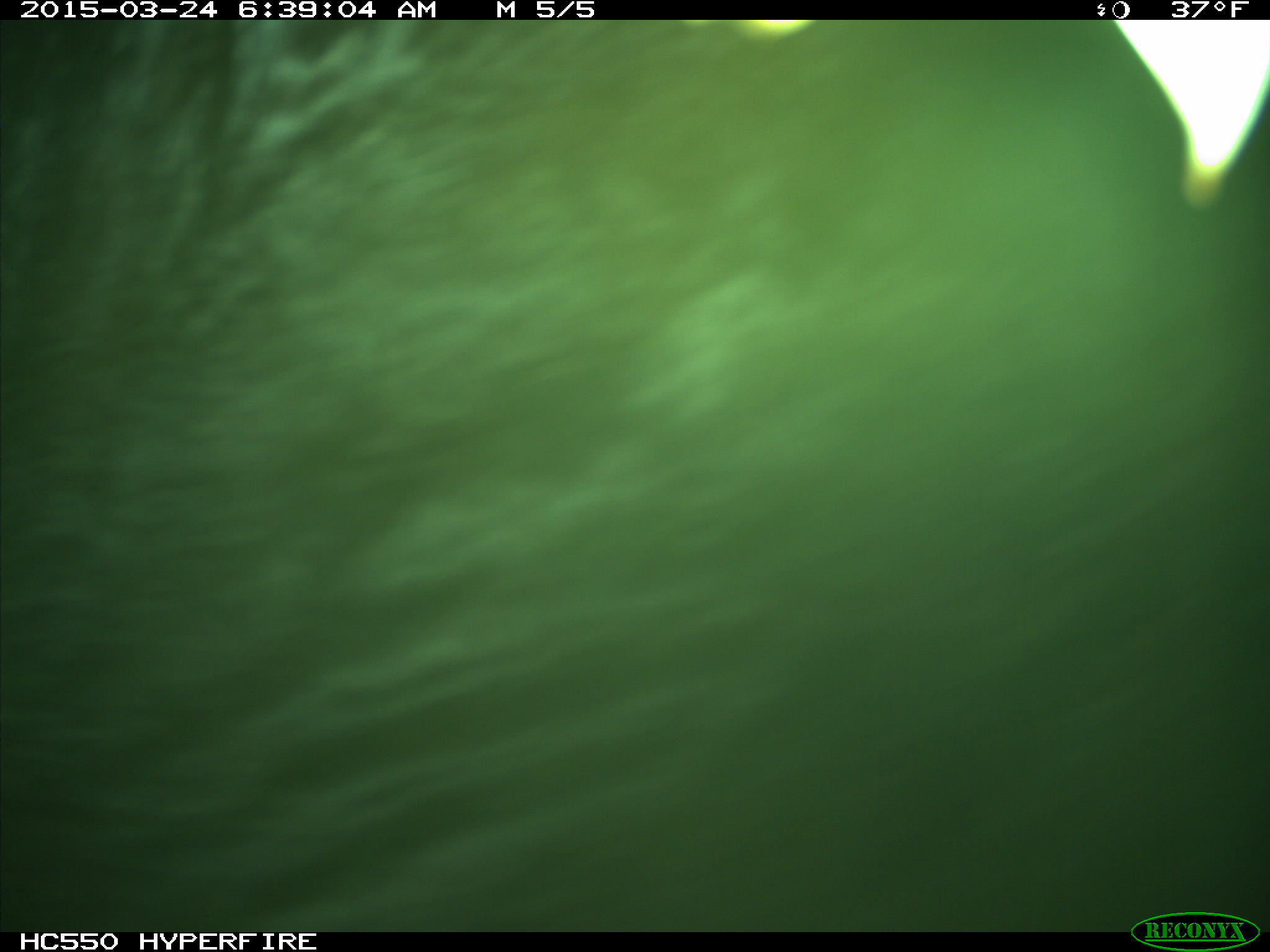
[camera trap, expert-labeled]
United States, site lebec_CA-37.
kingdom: Animalia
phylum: Chordata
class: Mammalia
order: Artiodactyla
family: Bovidae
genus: Bos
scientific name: Bos taurus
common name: domestic cow